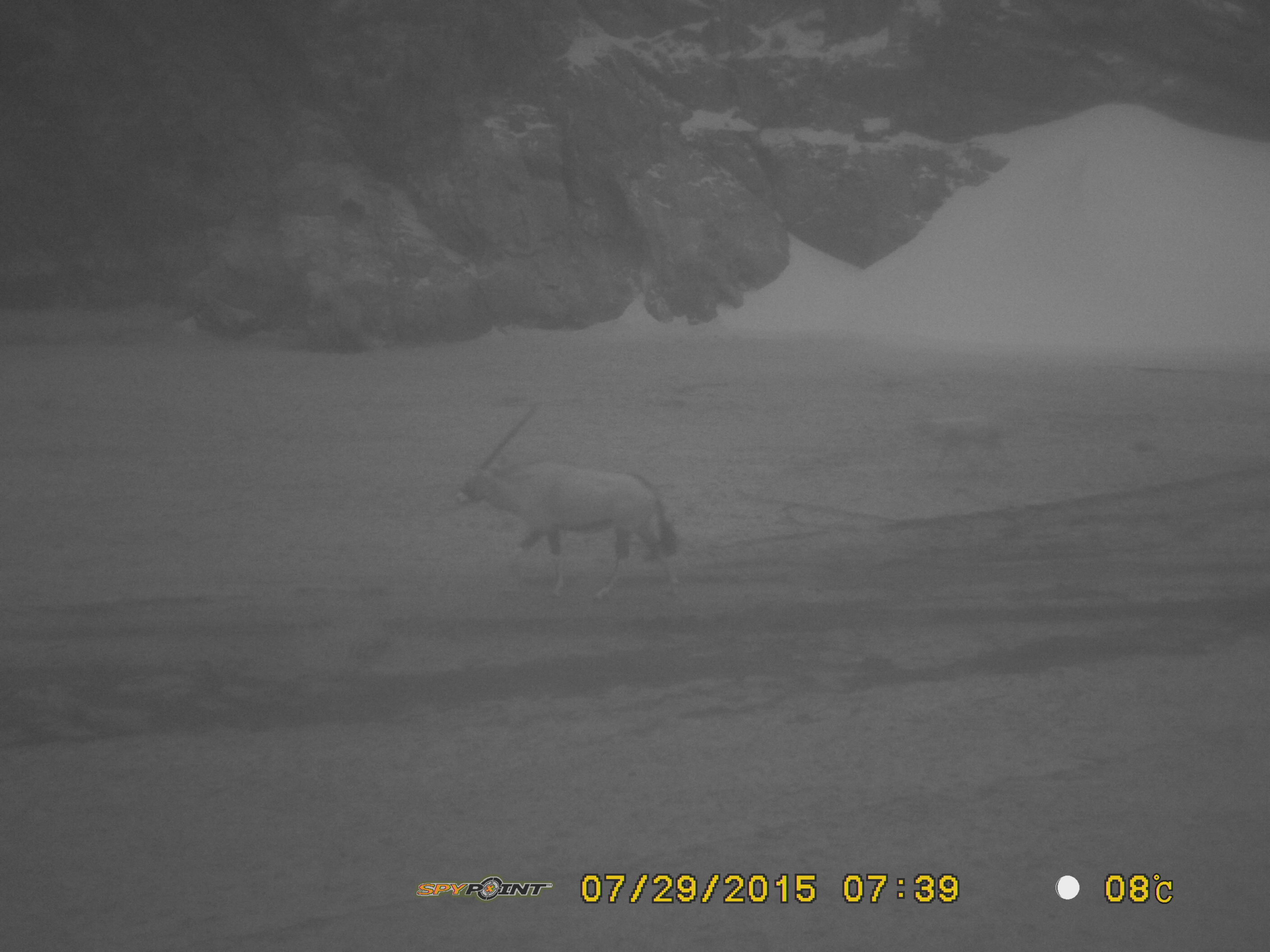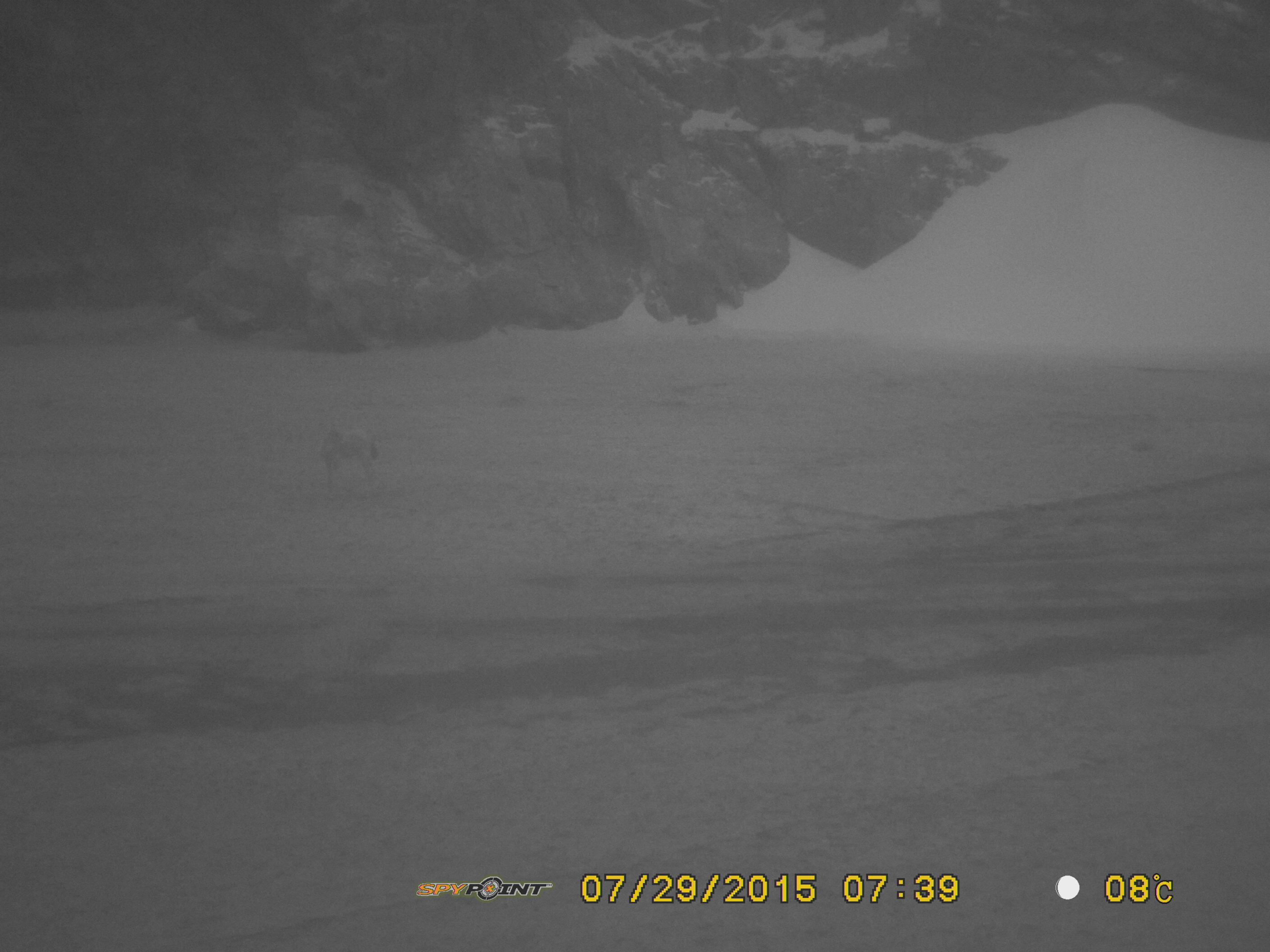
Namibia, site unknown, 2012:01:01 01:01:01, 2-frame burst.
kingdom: Animalia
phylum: Chordata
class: Mammalia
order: Artiodactyla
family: Bovidae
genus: Oryx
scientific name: Oryx gazella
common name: gemsbok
Oryx gazella (gemsbok).